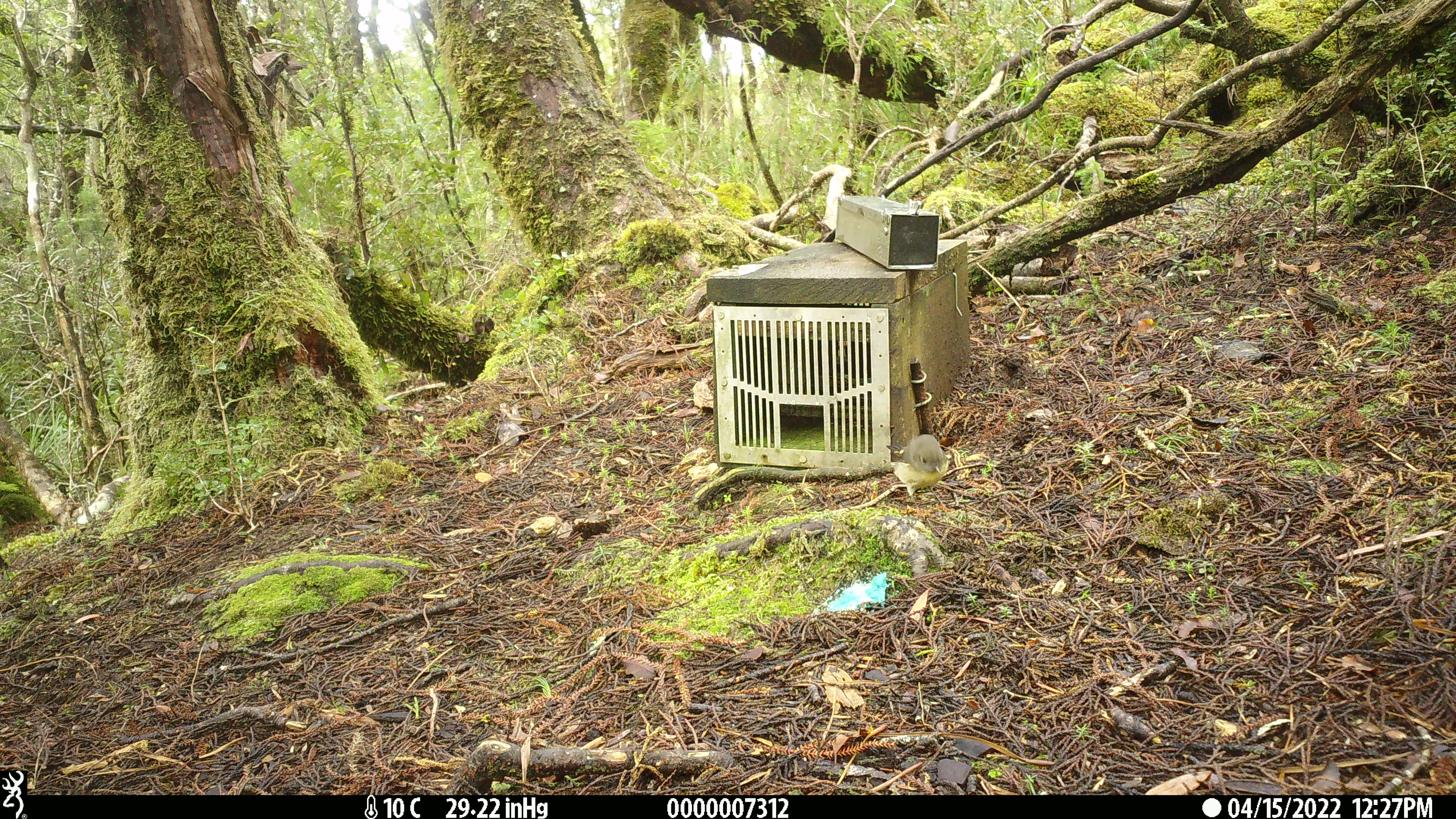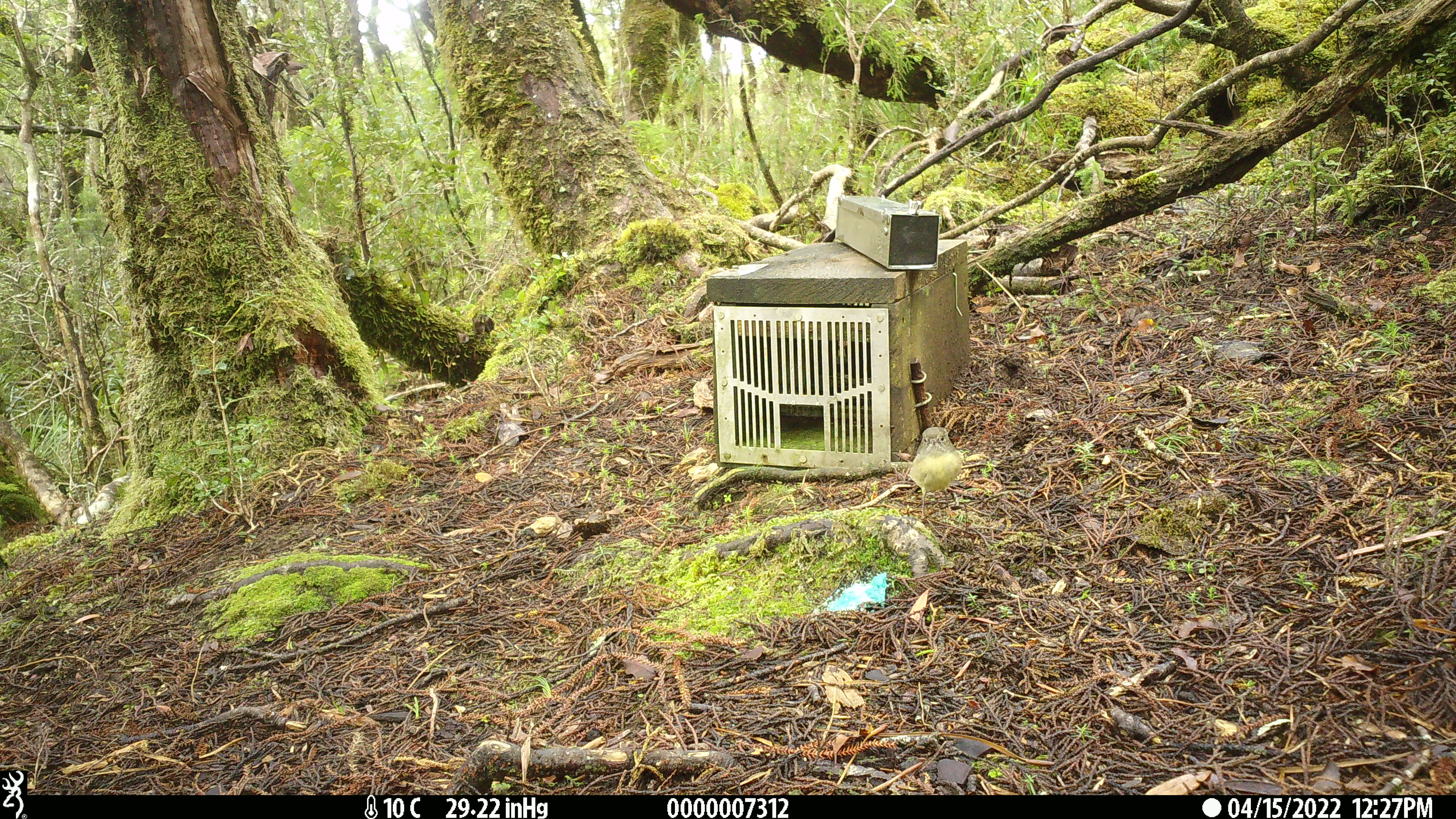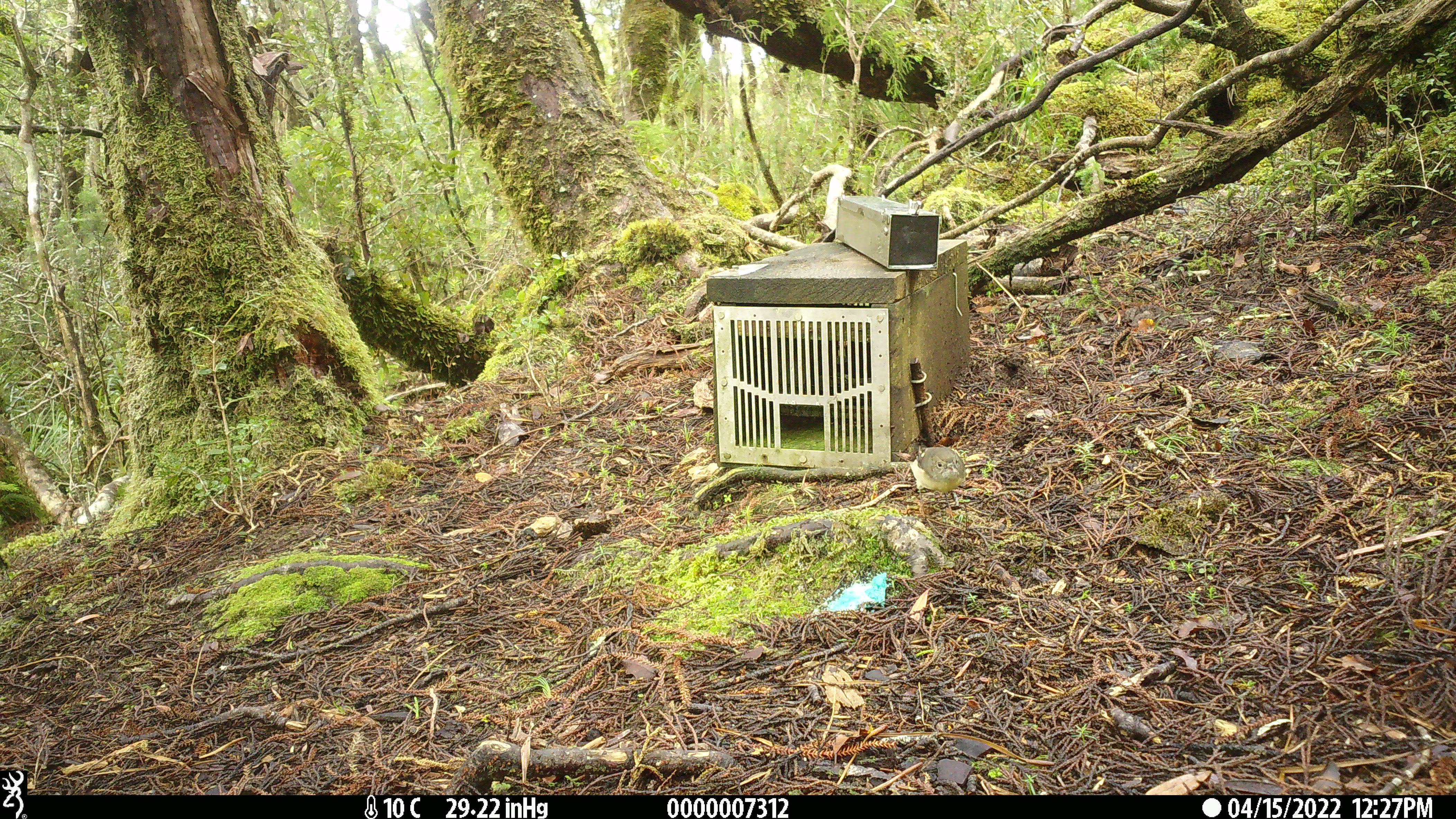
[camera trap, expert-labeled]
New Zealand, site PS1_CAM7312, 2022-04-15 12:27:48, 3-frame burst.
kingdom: Animalia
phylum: Chordata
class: Aves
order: Passeriformes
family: Petroicidae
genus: Petroica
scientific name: Petroica macrocephala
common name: tomtit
Tomtit (Petroica macrocephala).